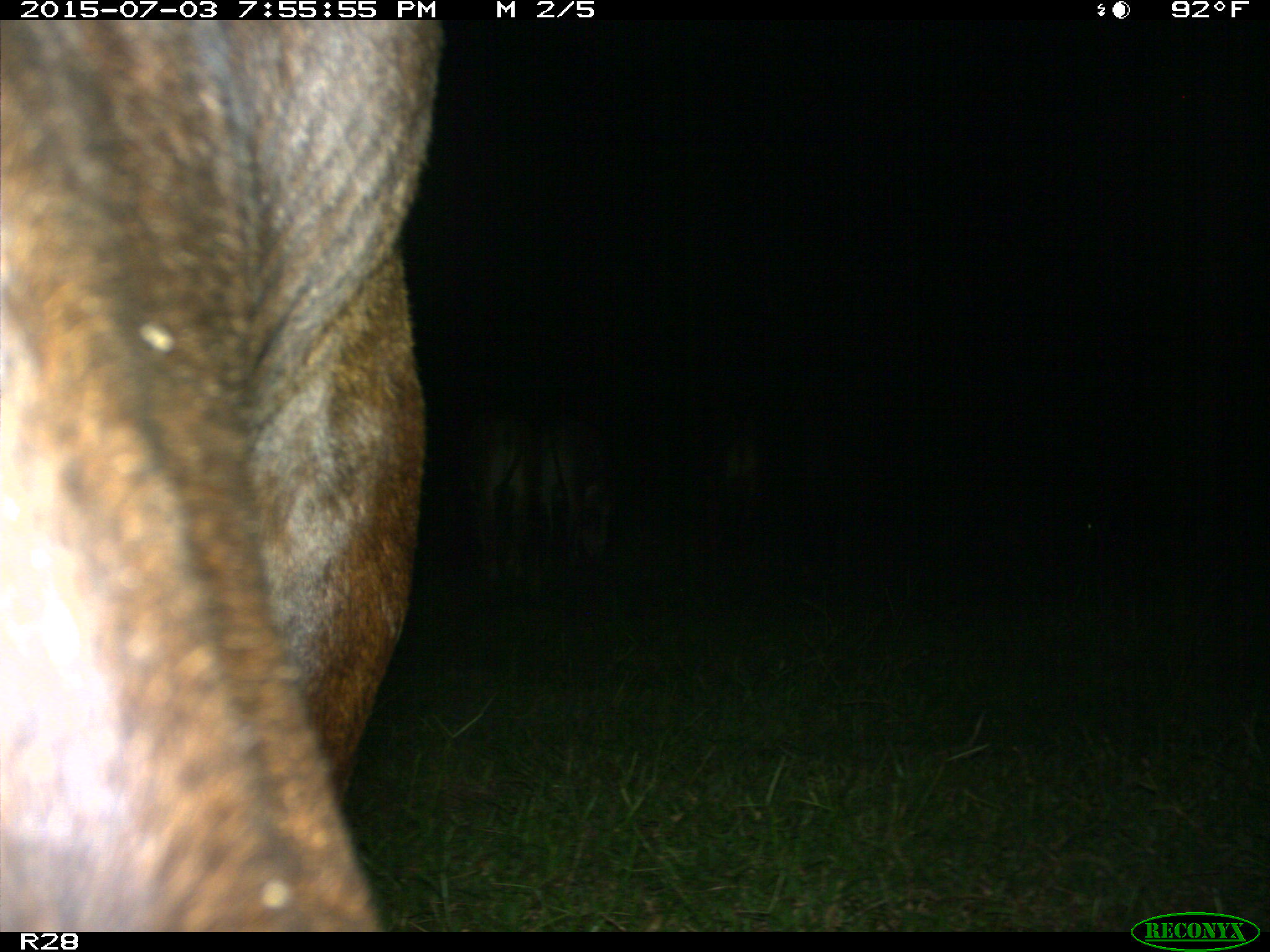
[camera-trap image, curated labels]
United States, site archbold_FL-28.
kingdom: Animalia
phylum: Chordata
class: Mammalia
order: Artiodactyla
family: Bovidae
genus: Bos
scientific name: Bos taurus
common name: domestic cow